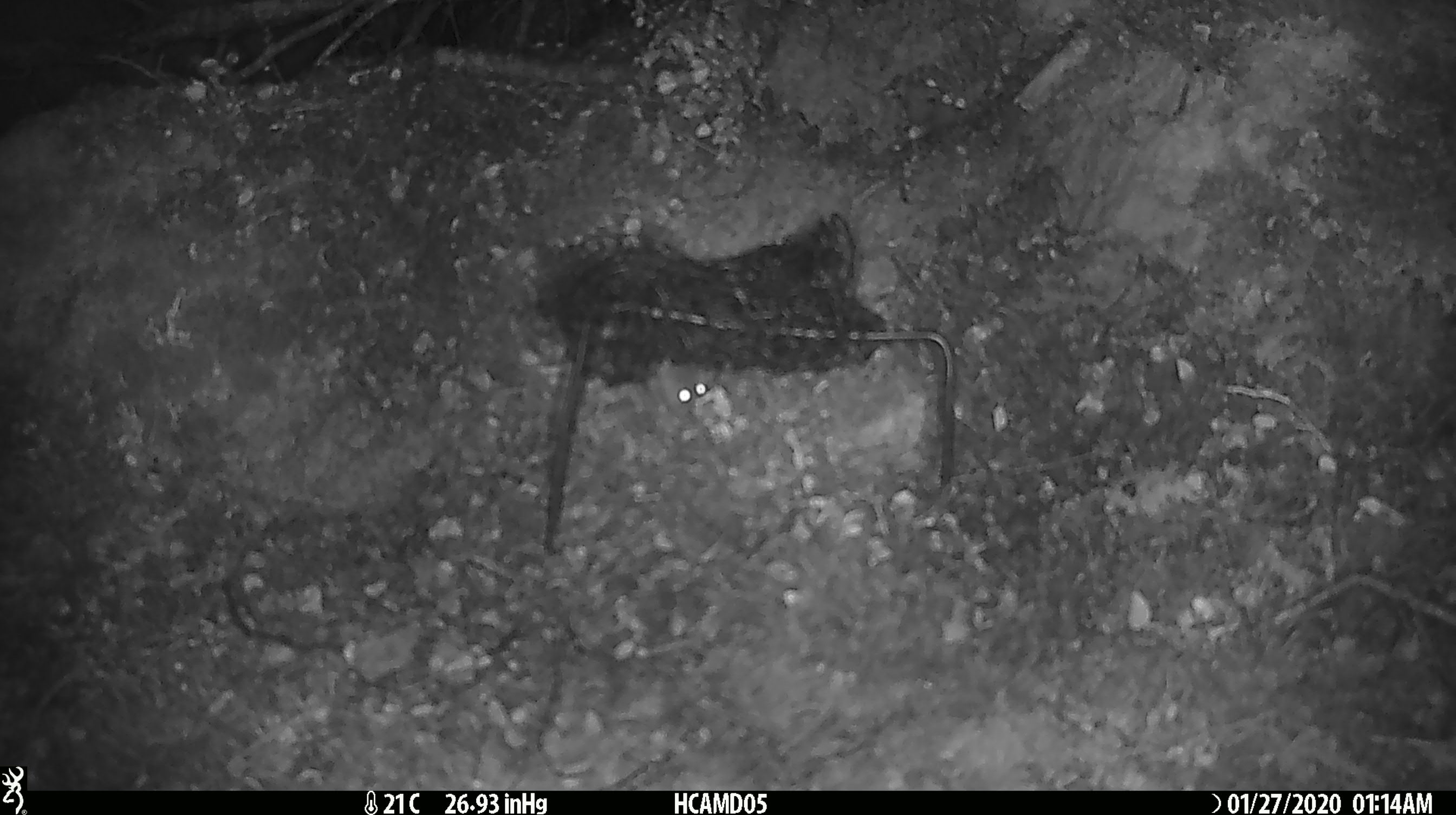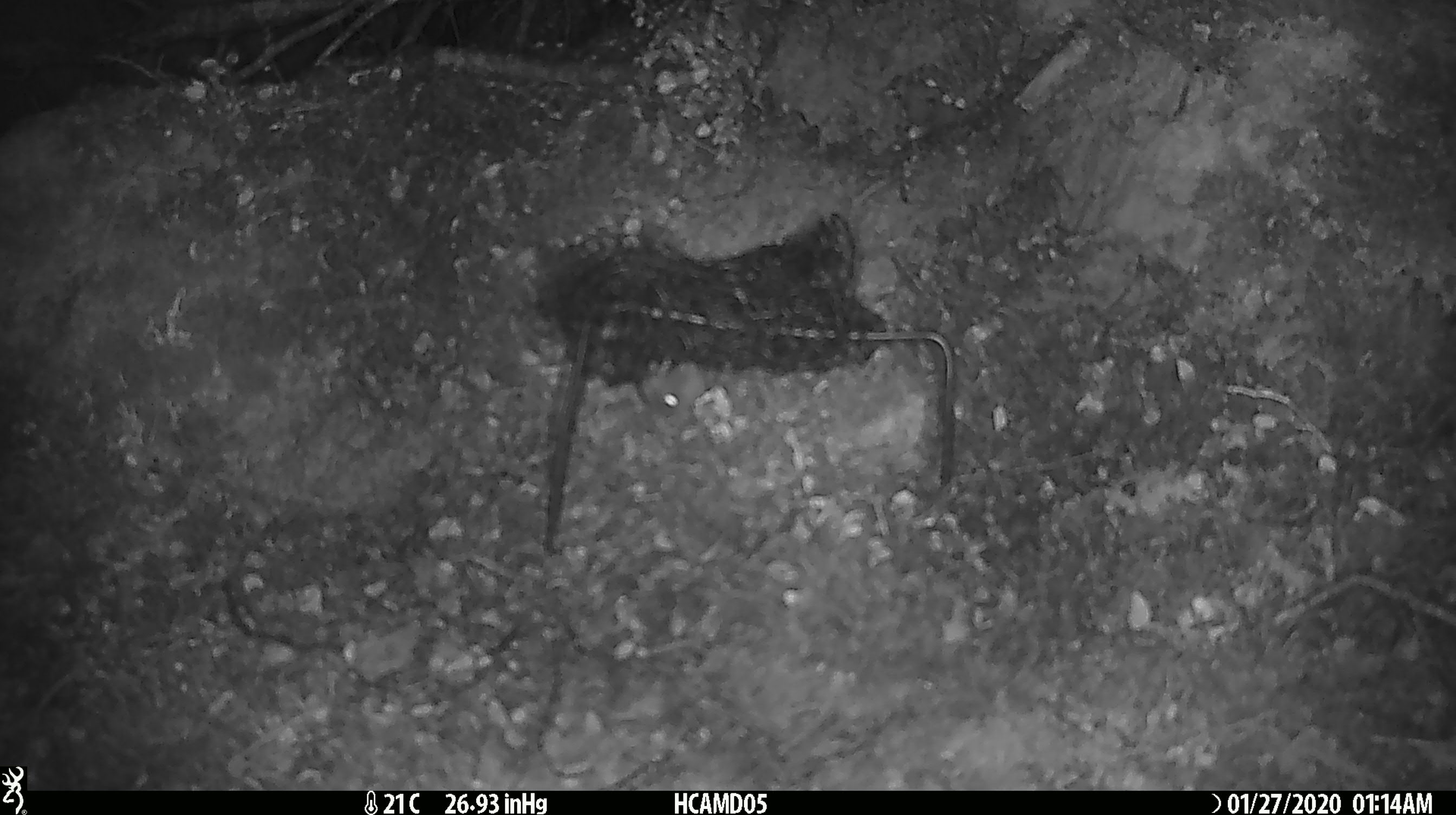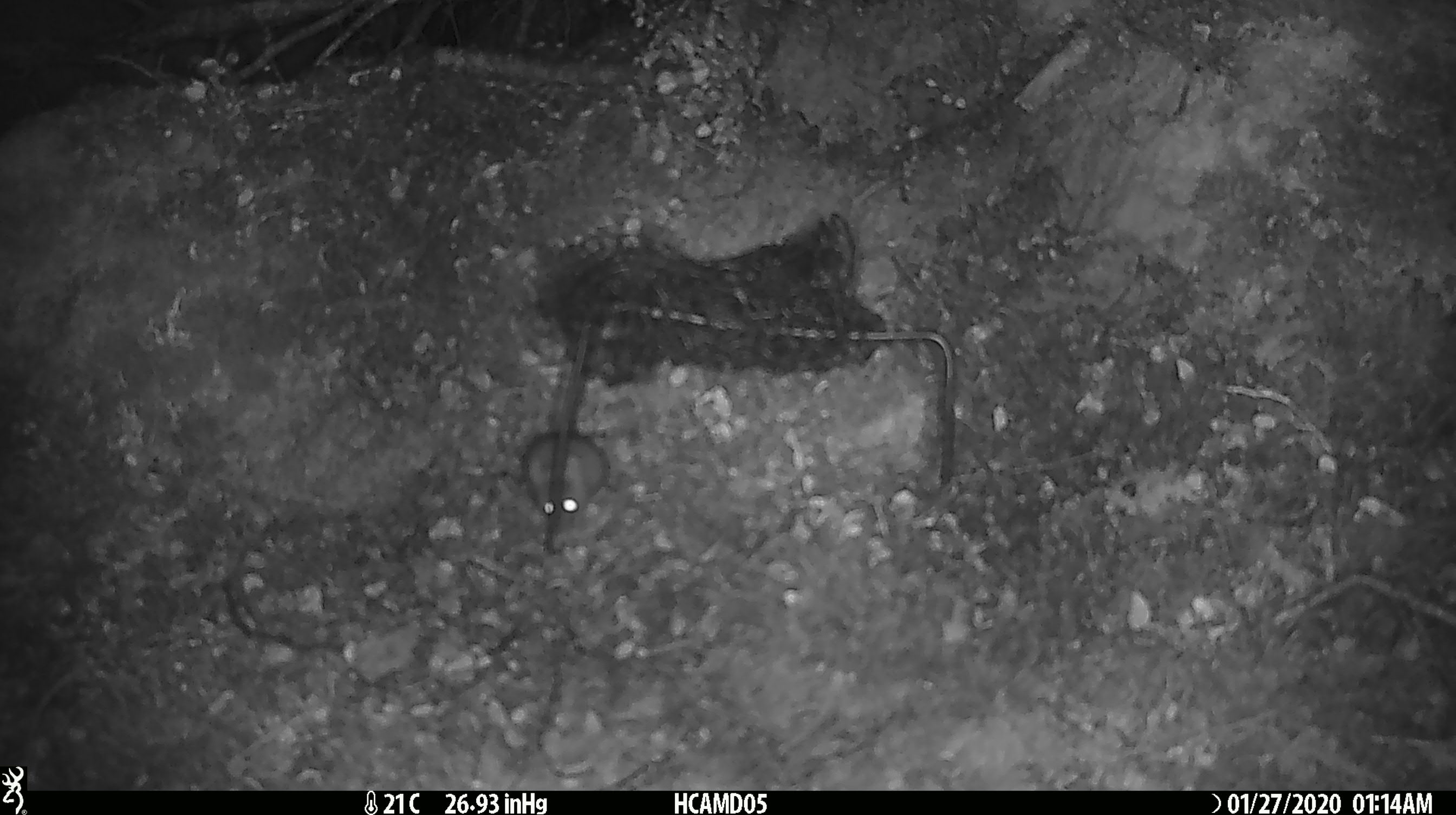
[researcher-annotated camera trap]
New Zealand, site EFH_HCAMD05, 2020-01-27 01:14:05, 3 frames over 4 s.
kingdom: Animalia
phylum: Chordata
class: Mammalia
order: Rodentia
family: Muridae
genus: Mus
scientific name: Mus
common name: mouse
Mouse (Mus).